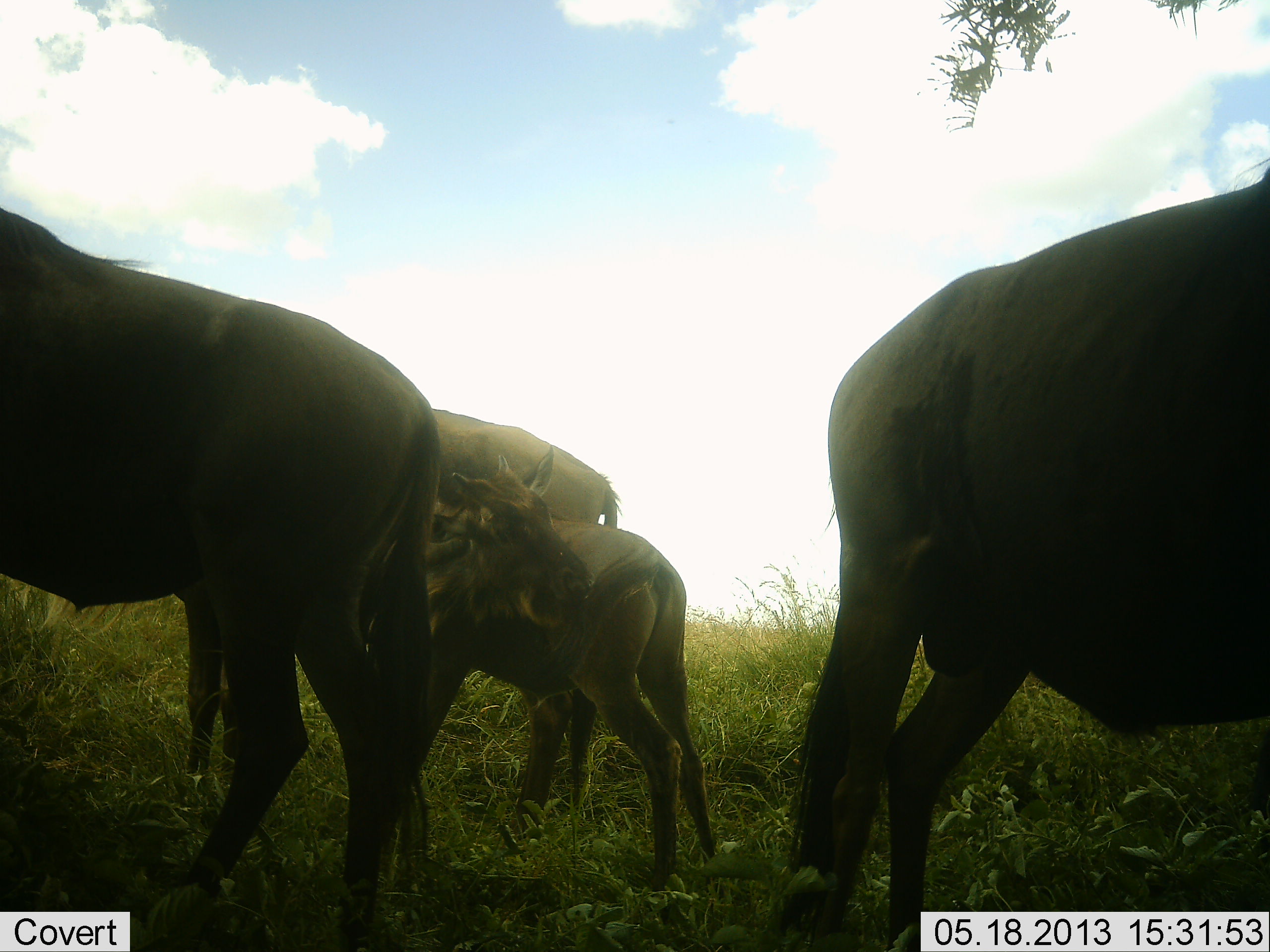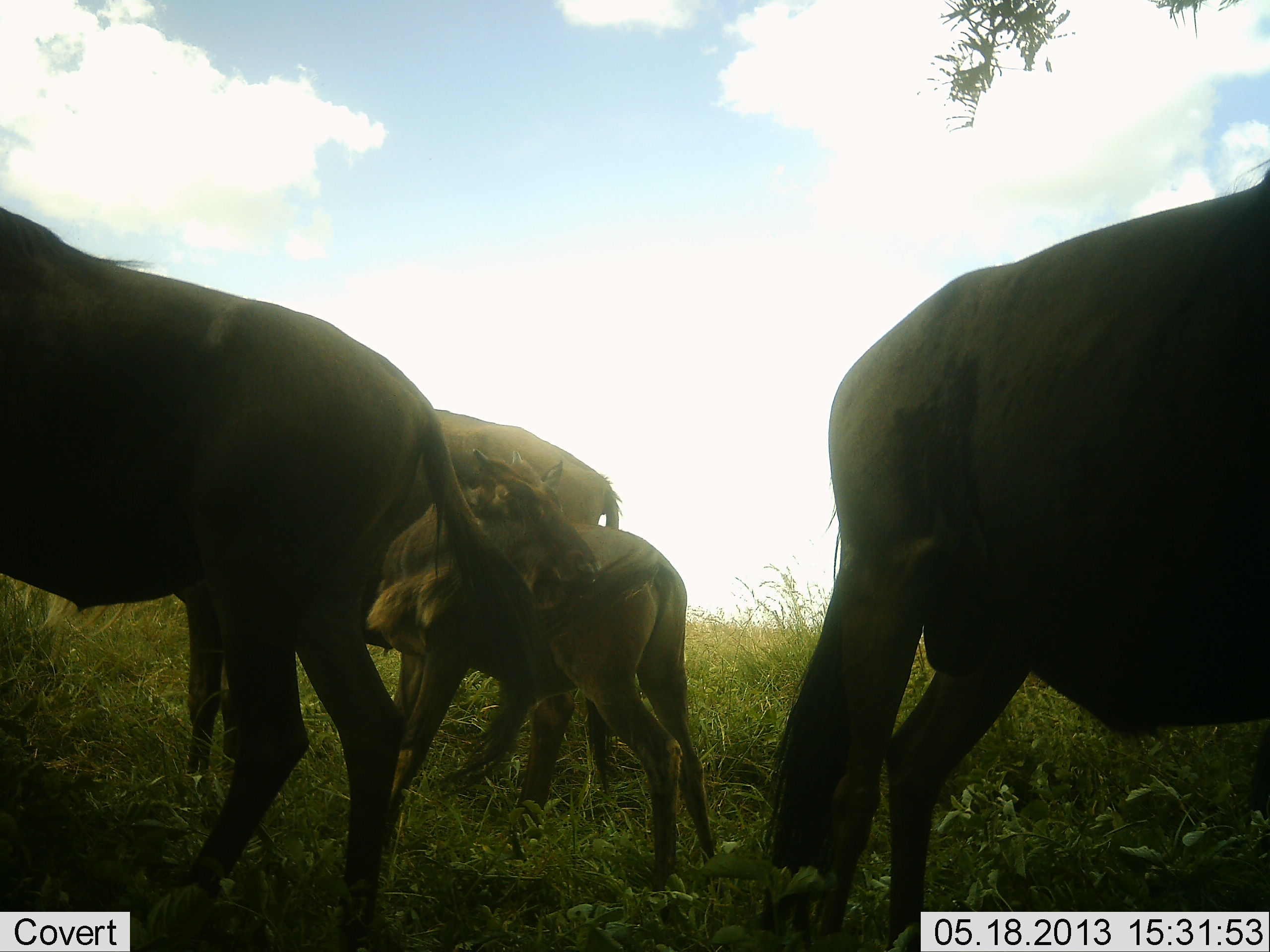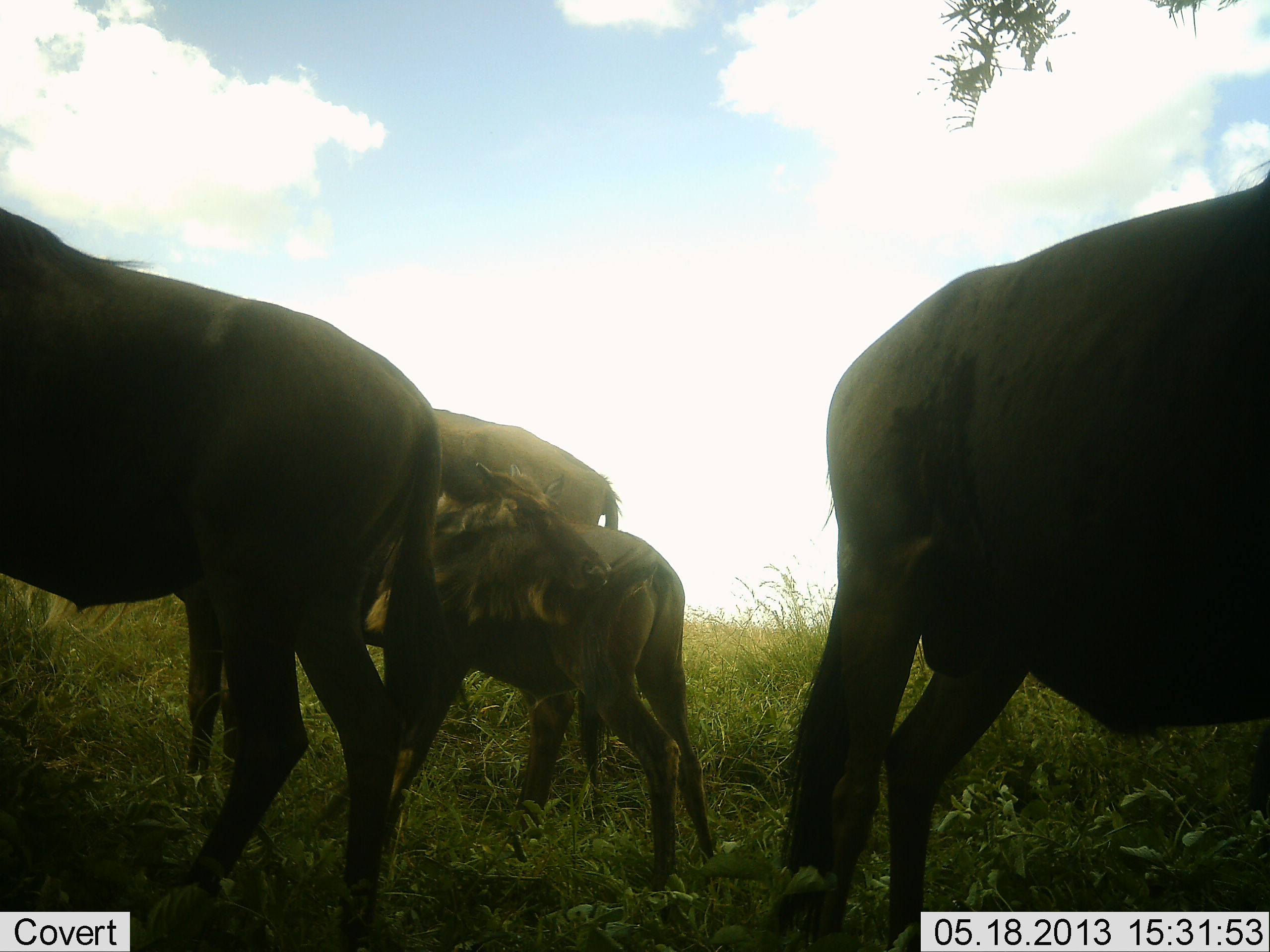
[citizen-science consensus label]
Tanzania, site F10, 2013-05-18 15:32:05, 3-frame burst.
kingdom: Animalia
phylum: Chordata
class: Mammalia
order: Artiodactyla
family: Bovidae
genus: Connochaetes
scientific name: Connochaetes taurinus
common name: blue wildebeest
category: wildebeest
Wildebeest (blue wildebeest) (Connochaetes taurinus), count 4. Behavior (volunteer vote fractions): standing 94%, resting 0%, moving 6%, interacting 12%. Young present (vote fraction): 75%. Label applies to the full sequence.